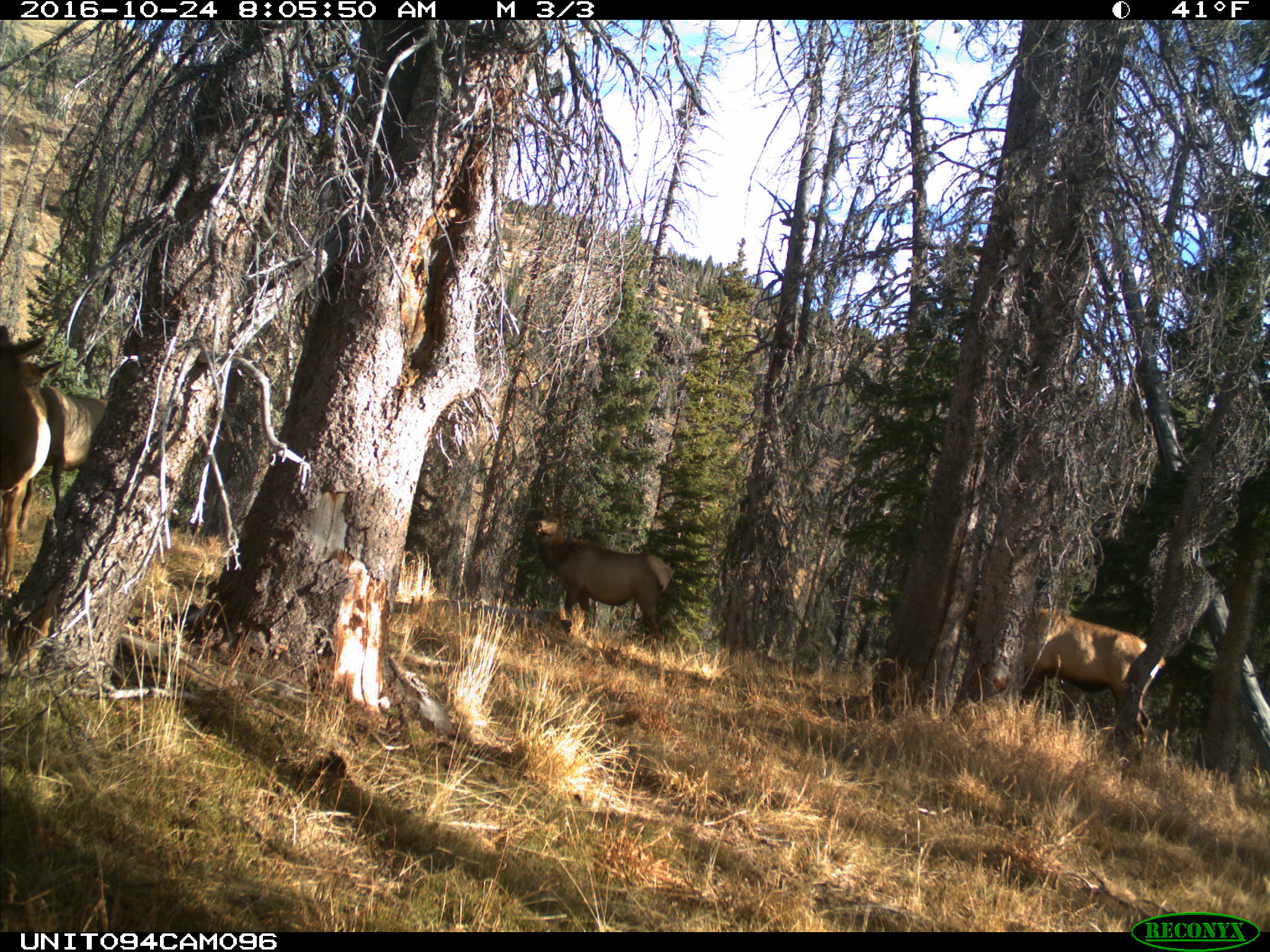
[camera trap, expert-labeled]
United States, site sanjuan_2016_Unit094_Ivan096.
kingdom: Animalia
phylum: Chordata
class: Mammalia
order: Artiodactyla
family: Cervidae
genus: Cervus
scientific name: Cervus elaphus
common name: red deer